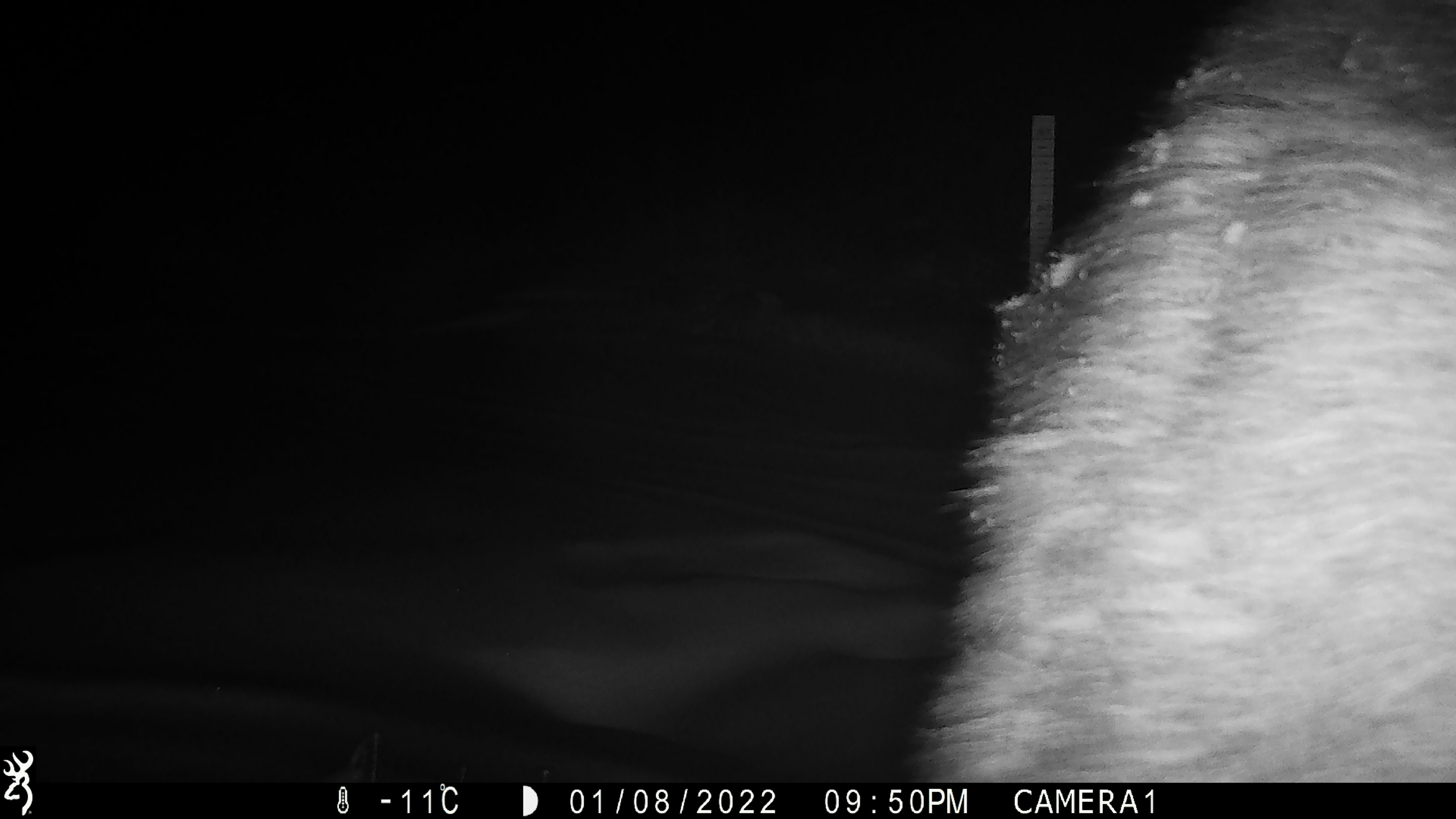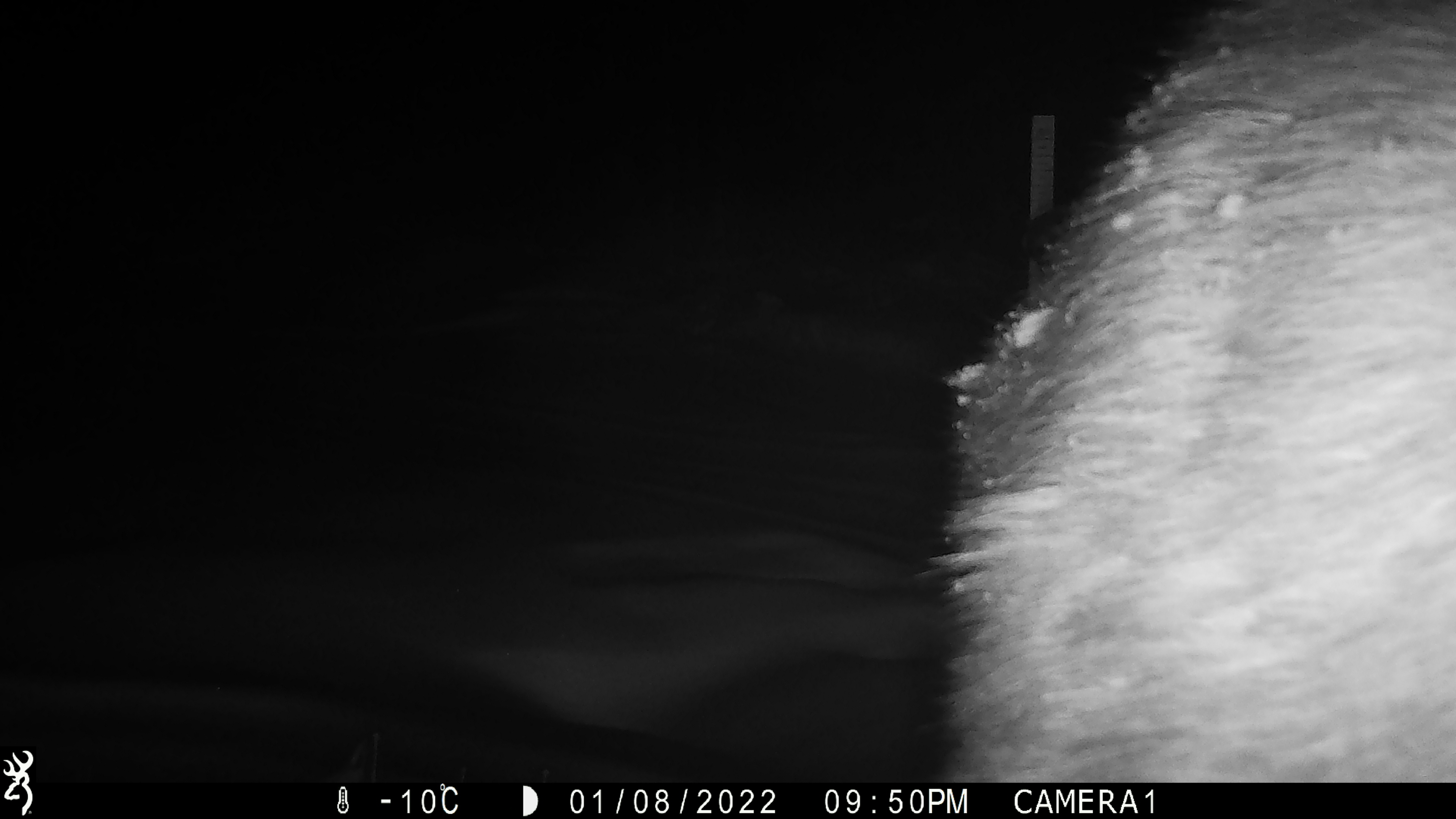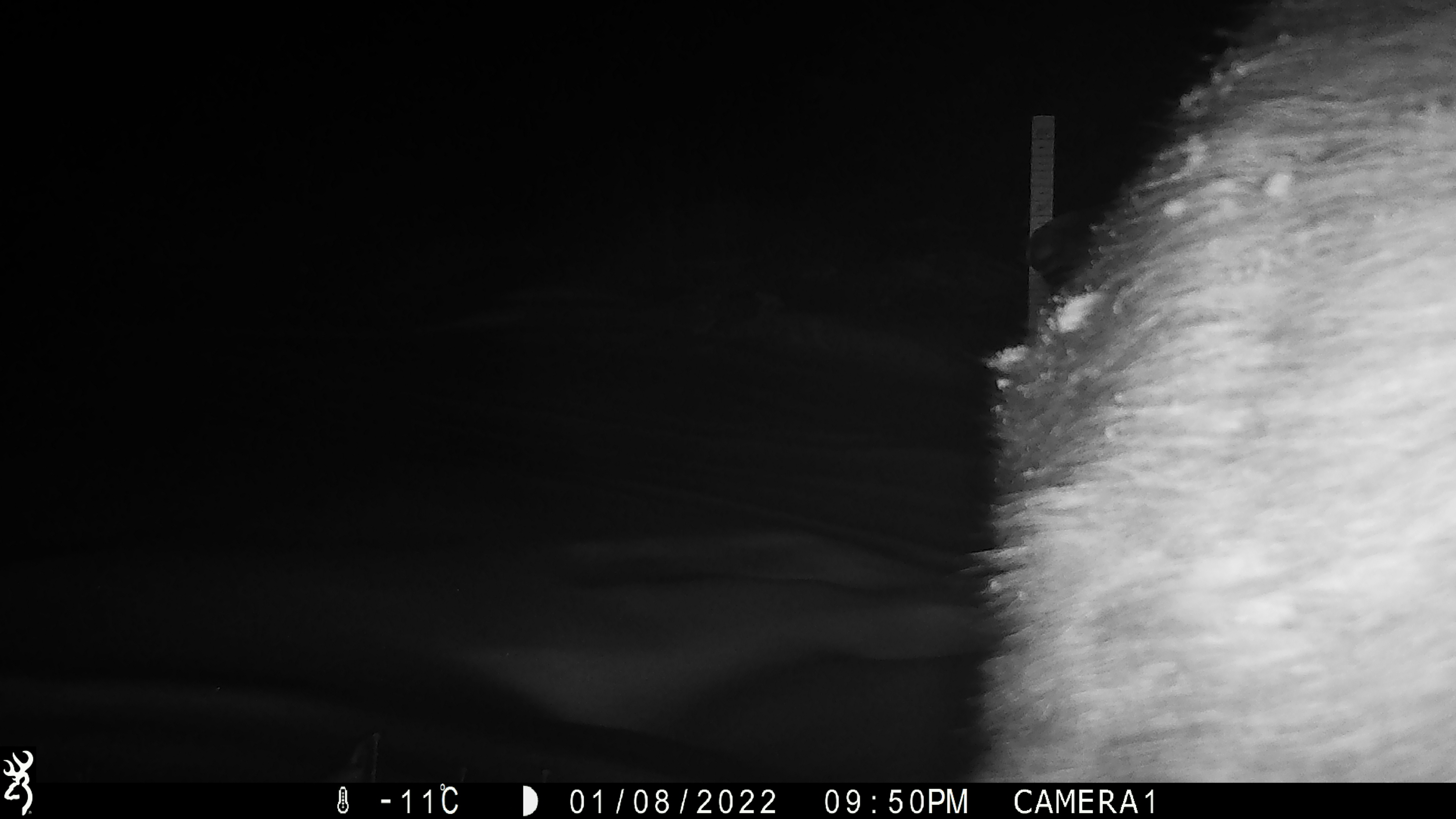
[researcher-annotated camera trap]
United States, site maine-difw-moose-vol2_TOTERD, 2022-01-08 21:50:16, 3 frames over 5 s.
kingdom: Animalia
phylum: Chordata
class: Mammalia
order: Artiodactyla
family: Cervidae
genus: Alces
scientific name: Alces alces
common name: moose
Moose (Alces alces).